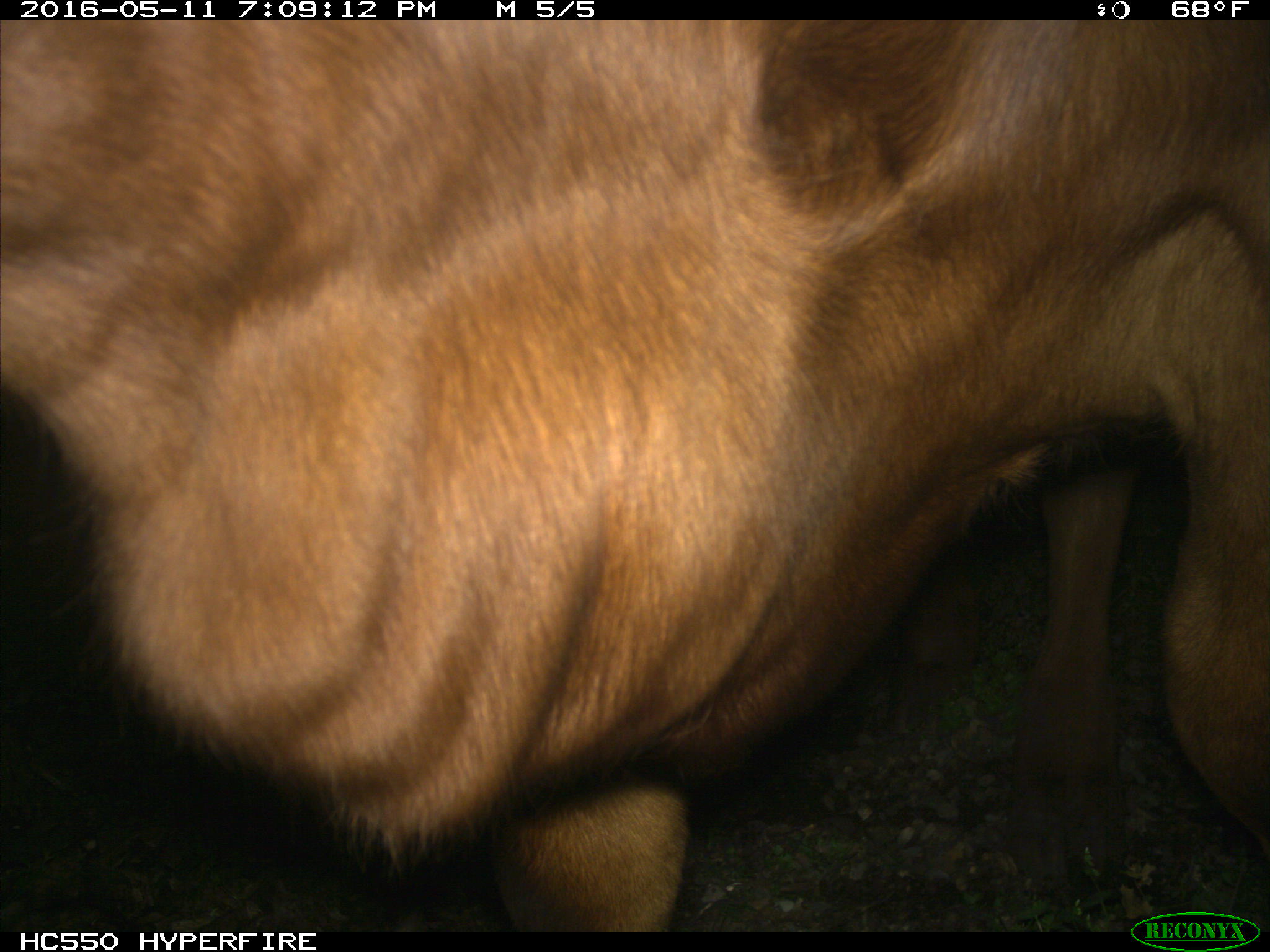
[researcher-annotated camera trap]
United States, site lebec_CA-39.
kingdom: Animalia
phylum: Chordata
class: Mammalia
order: Artiodactyla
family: Bovidae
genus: Bos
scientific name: Bos taurus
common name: domestic cow